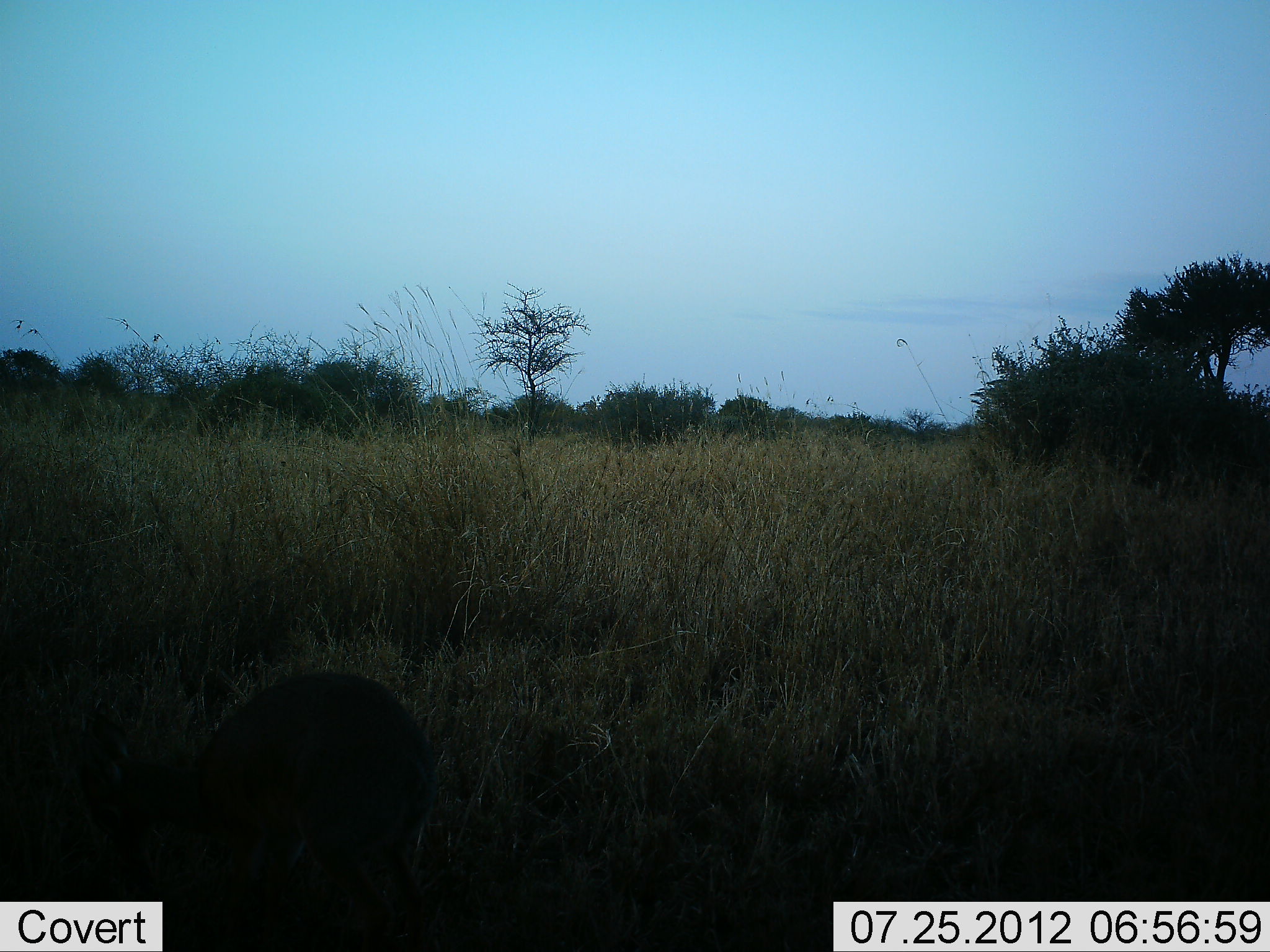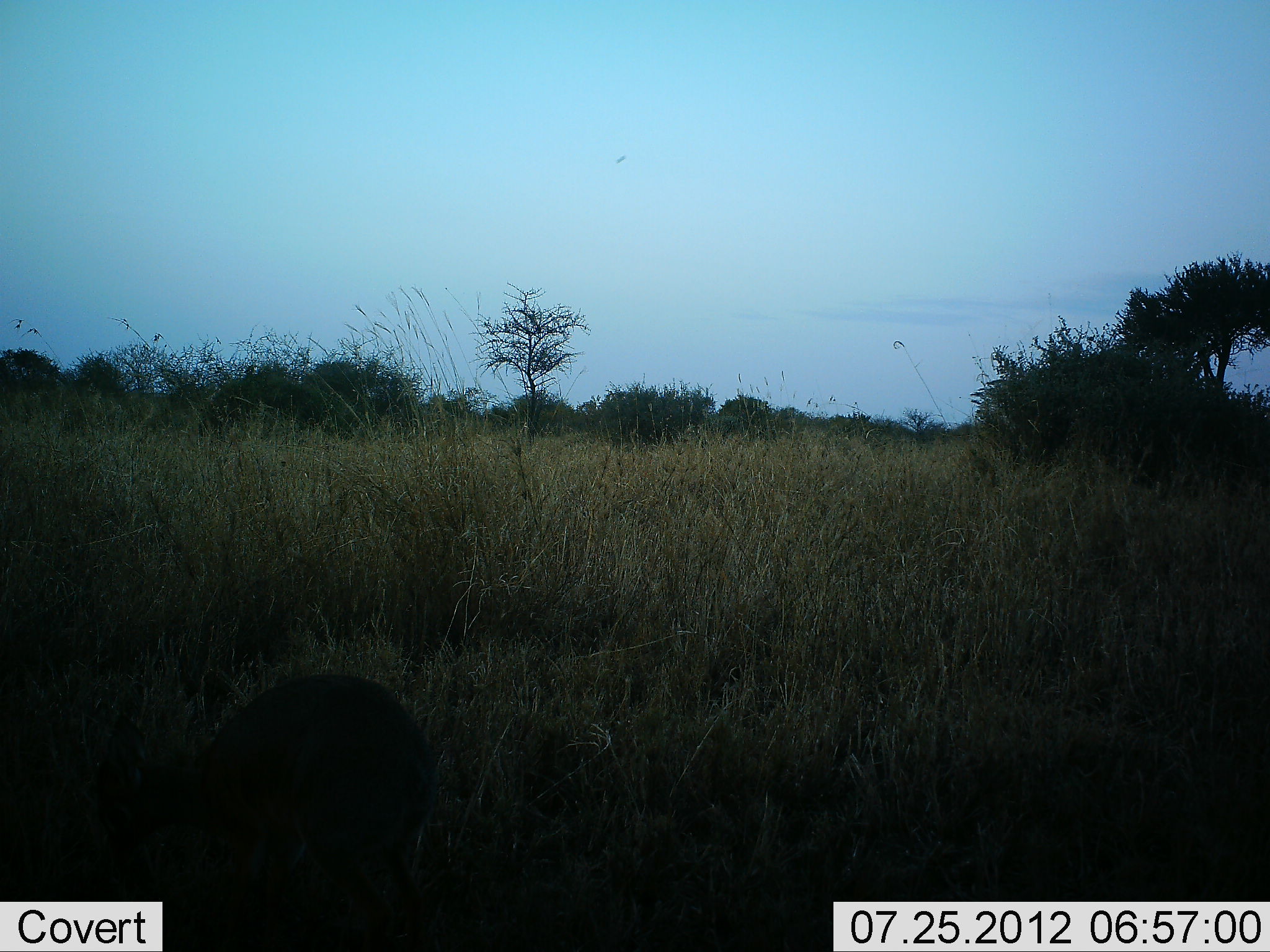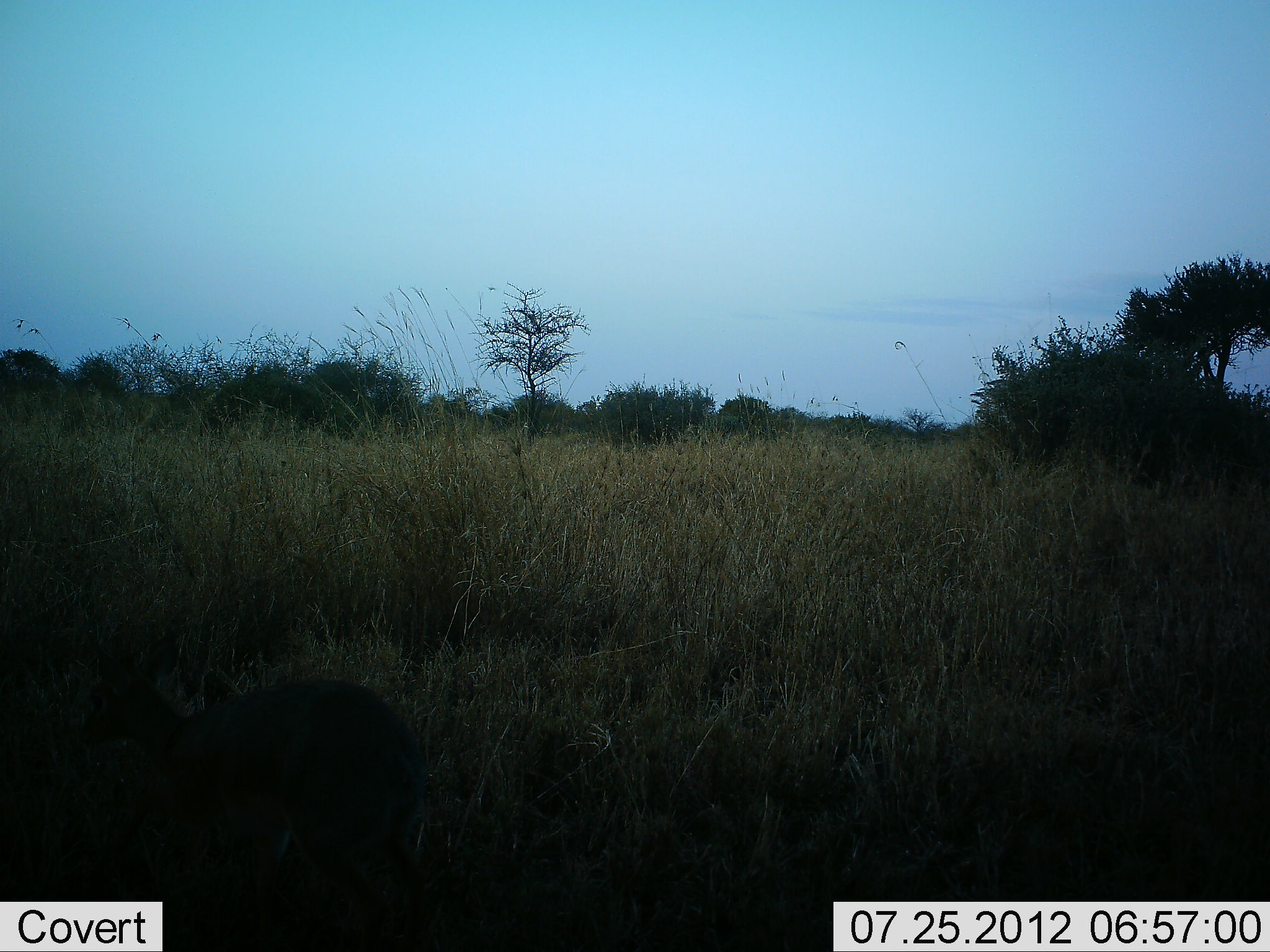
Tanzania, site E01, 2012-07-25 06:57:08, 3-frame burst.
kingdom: Animalia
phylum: Chordata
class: Mammalia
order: Artiodactyla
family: Bovidae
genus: Madoqua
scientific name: Madoqua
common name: dikdik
Dikdik (Madoqua), count 1. Behavior (volunteer vote fractions): standing 25%, resting 0%, moving 0%, interacting 0%. Young present (vote fraction): 0%. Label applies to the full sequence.